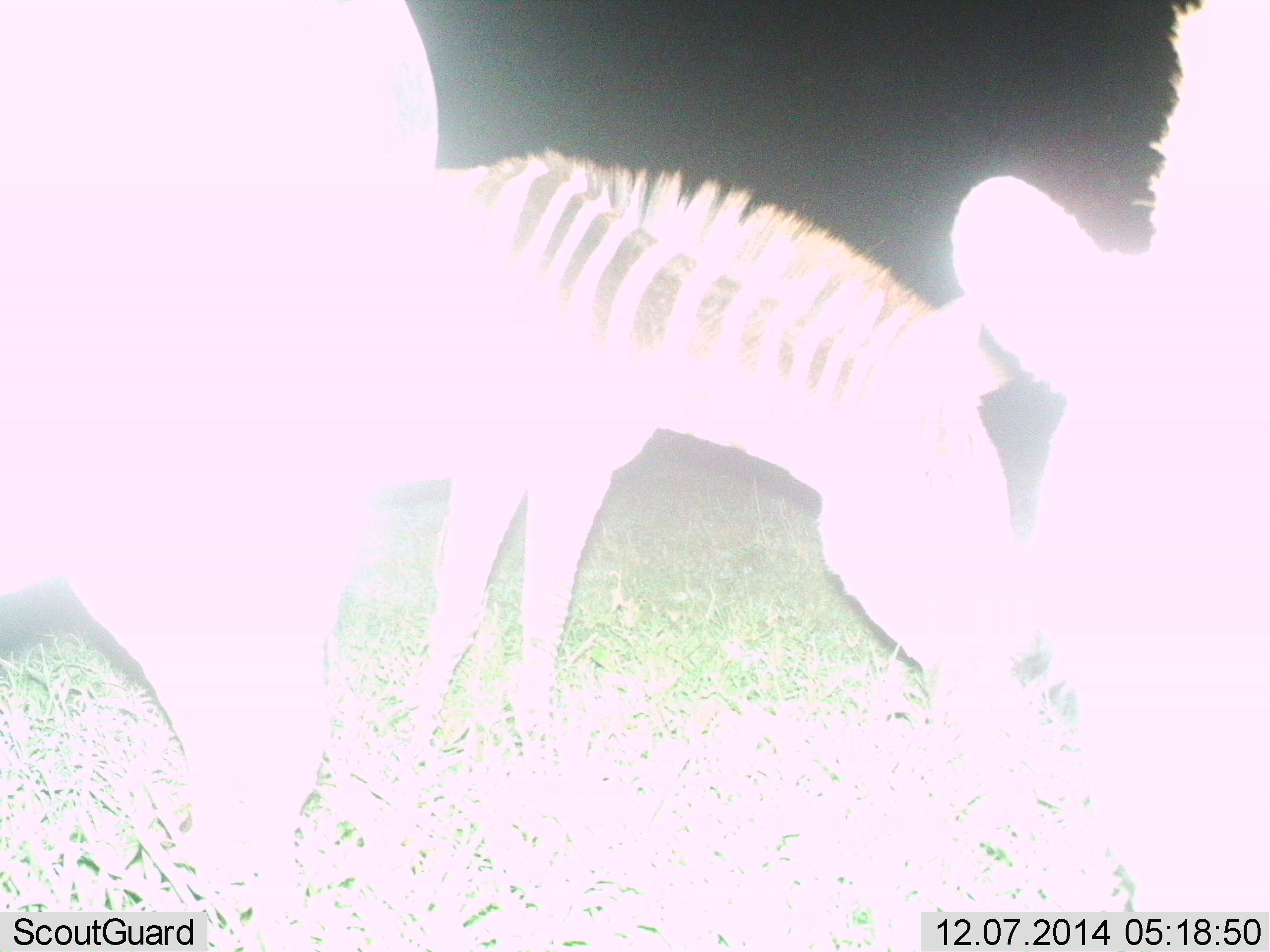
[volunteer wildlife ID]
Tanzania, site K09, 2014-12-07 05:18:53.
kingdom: Animalia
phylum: Chordata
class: Mammalia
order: Perissodactyla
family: Equidae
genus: Equus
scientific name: Equus quagga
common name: plains zebra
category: zebra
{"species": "zebra (plains zebra) (Equus quagga)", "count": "3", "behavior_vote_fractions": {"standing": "70%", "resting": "10%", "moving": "0%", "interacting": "20%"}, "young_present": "10%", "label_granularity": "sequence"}